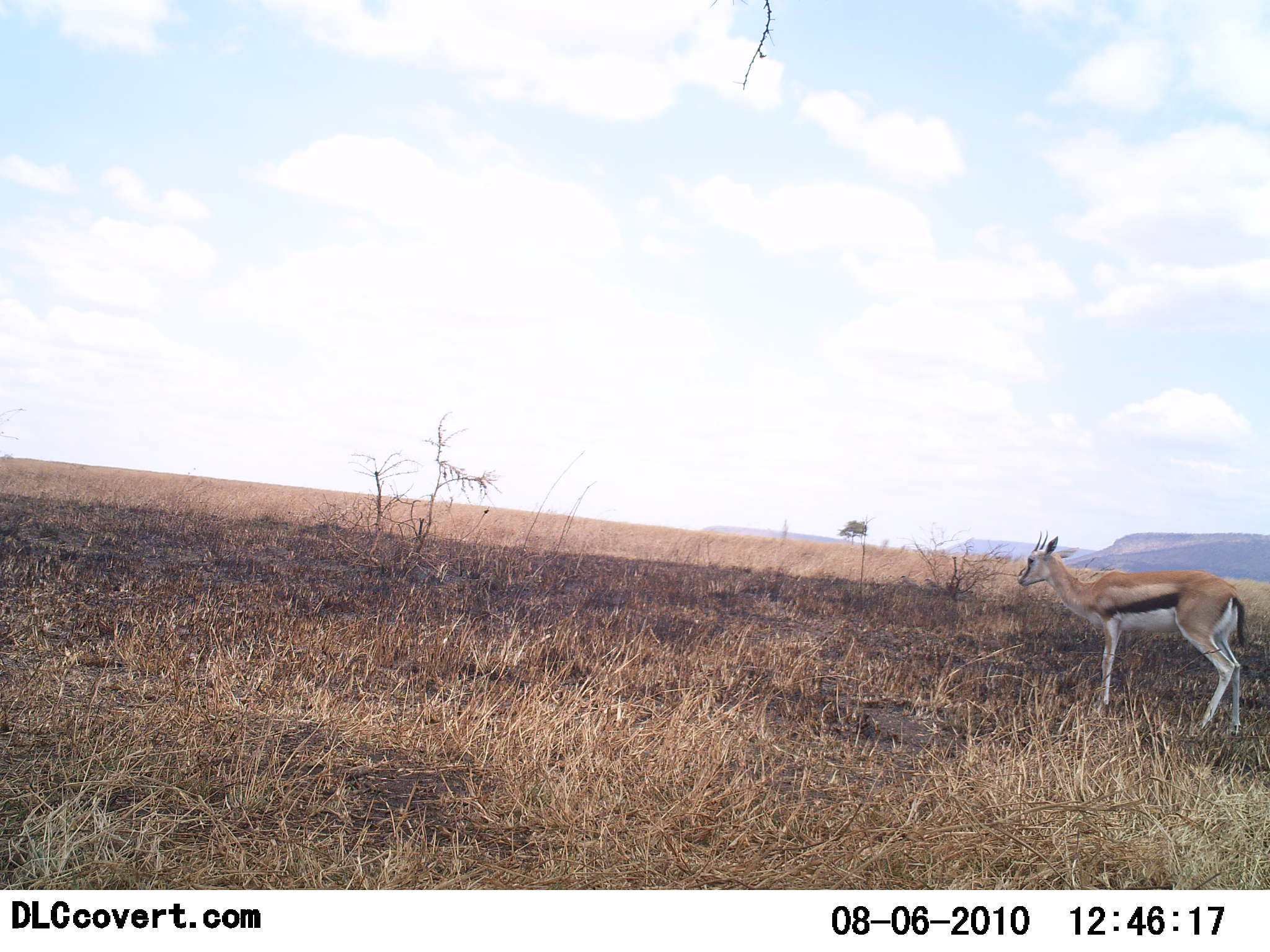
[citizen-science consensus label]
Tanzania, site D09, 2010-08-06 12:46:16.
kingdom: Animalia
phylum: Chordata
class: Mammalia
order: Artiodactyla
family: Bovidae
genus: Eudorcas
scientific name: Eudorcas thomsonii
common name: thomson's gazelle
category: gazellethomsons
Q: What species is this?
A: Gazellethomsons (thomson's gazelle) (Eudorcas thomsonii).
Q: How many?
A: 1.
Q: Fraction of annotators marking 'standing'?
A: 80%.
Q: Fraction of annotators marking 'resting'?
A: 7%.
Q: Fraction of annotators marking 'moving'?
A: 13%.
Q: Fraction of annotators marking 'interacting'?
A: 0%.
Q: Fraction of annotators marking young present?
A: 0%.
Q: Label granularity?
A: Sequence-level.